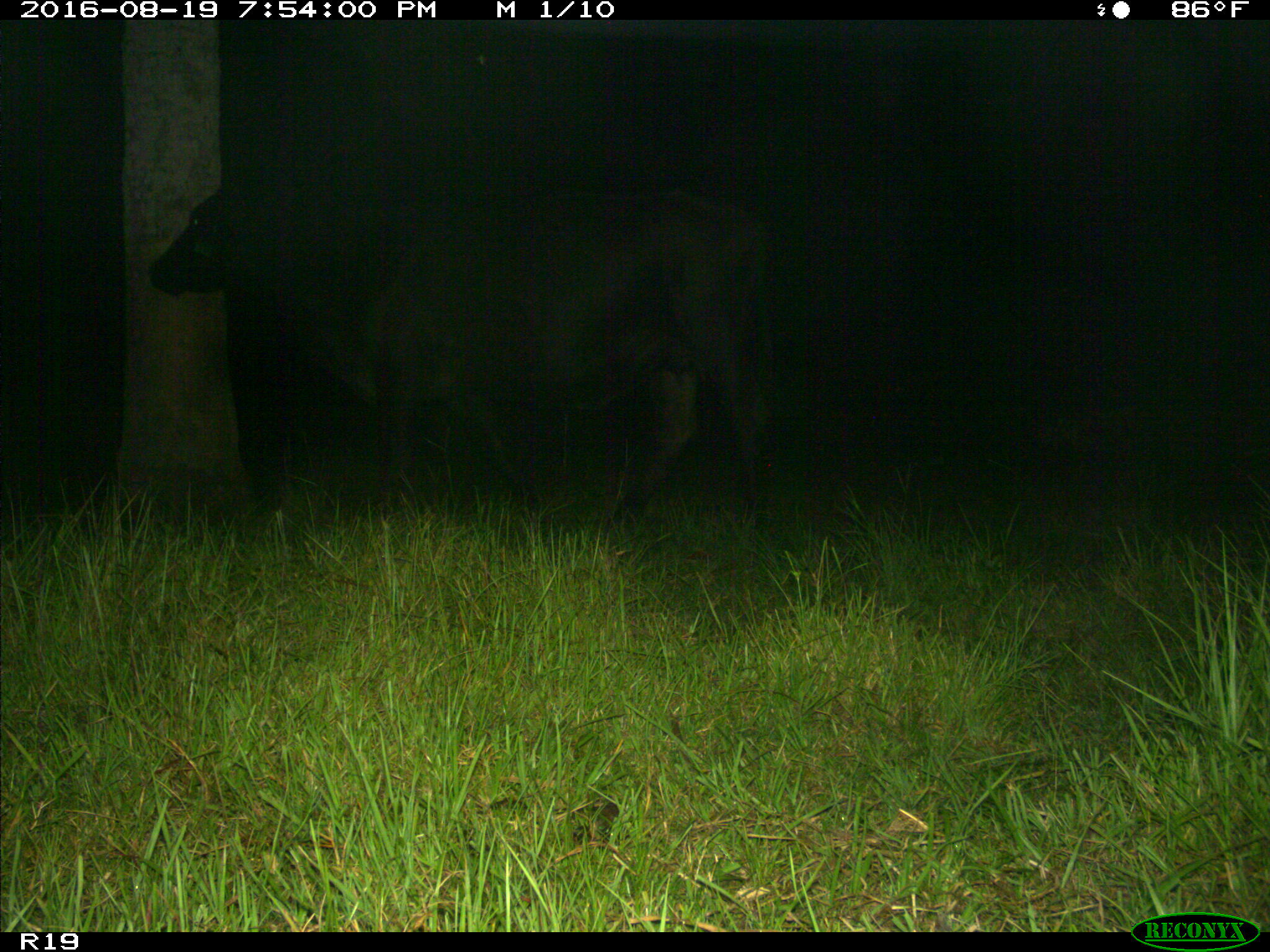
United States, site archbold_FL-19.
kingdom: Animalia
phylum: Chordata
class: Mammalia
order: Artiodactyla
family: Bovidae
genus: Bos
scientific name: Bos taurus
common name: domestic cow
Bos taurus (domestic cow).